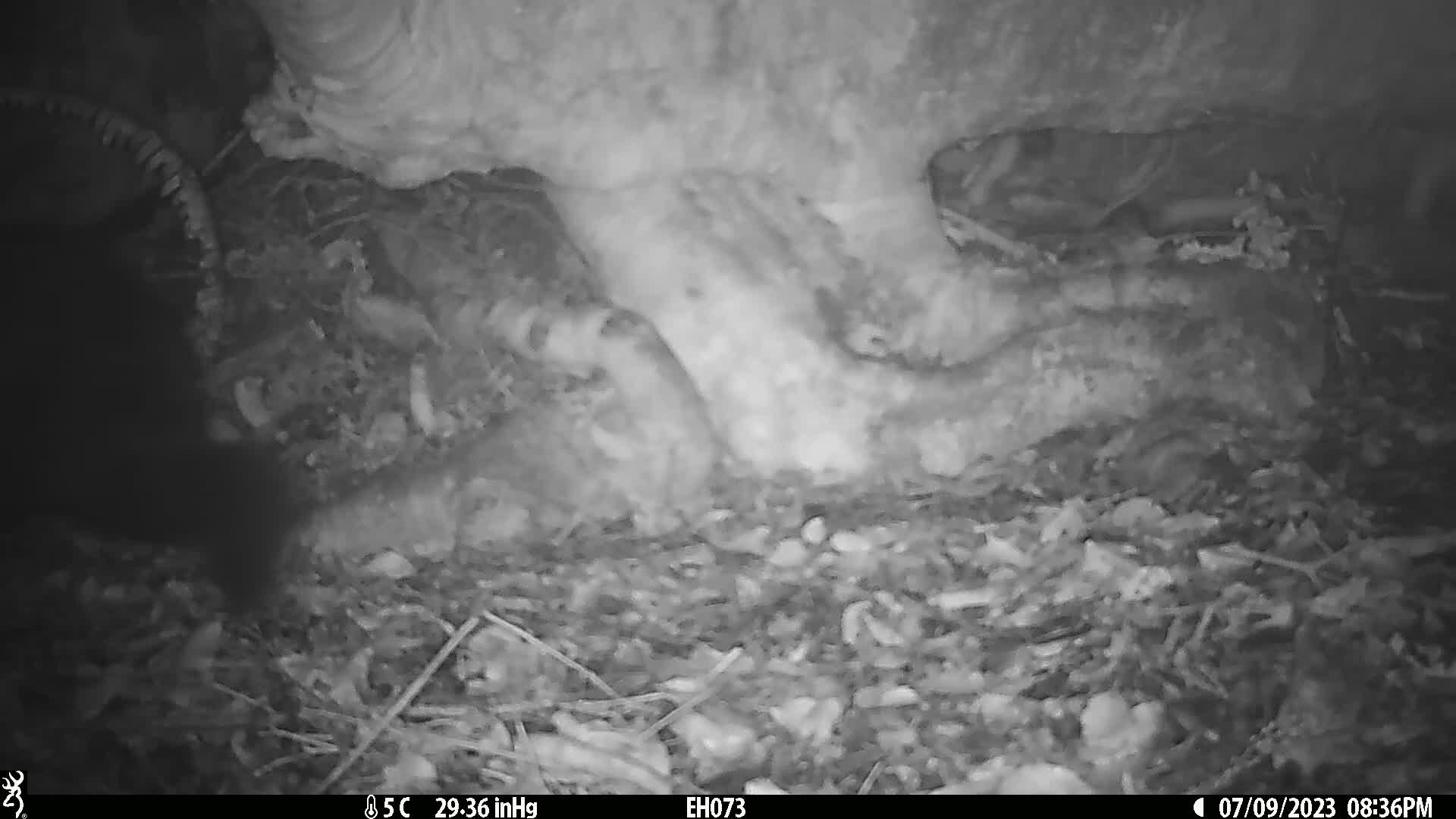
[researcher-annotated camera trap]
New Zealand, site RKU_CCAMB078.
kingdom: Animalia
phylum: Chordata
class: Mammalia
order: Diprotodontia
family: Phalangeridae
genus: Trichosurus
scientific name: Trichosurus vulpecula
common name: common brushtail possum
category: possum